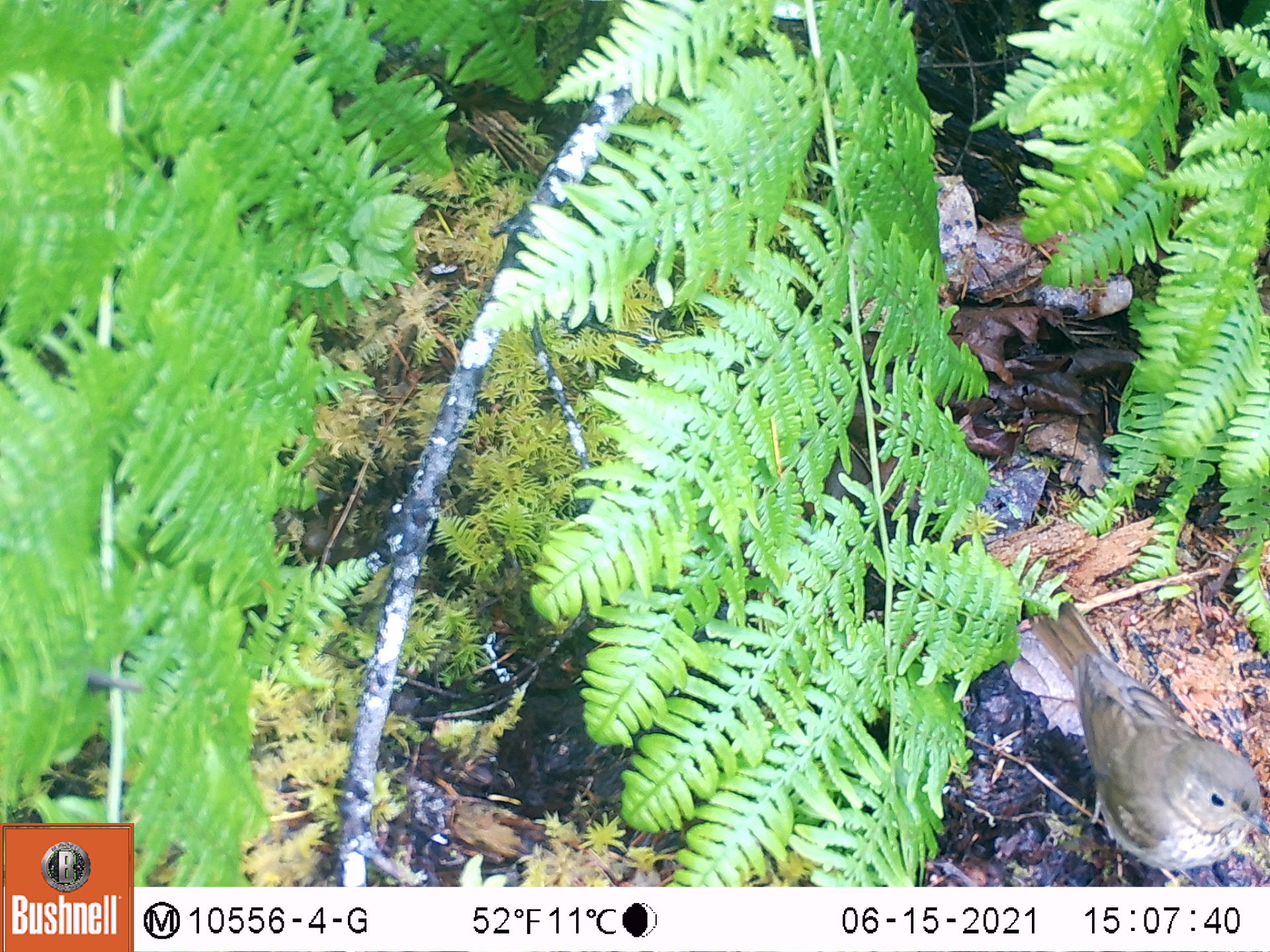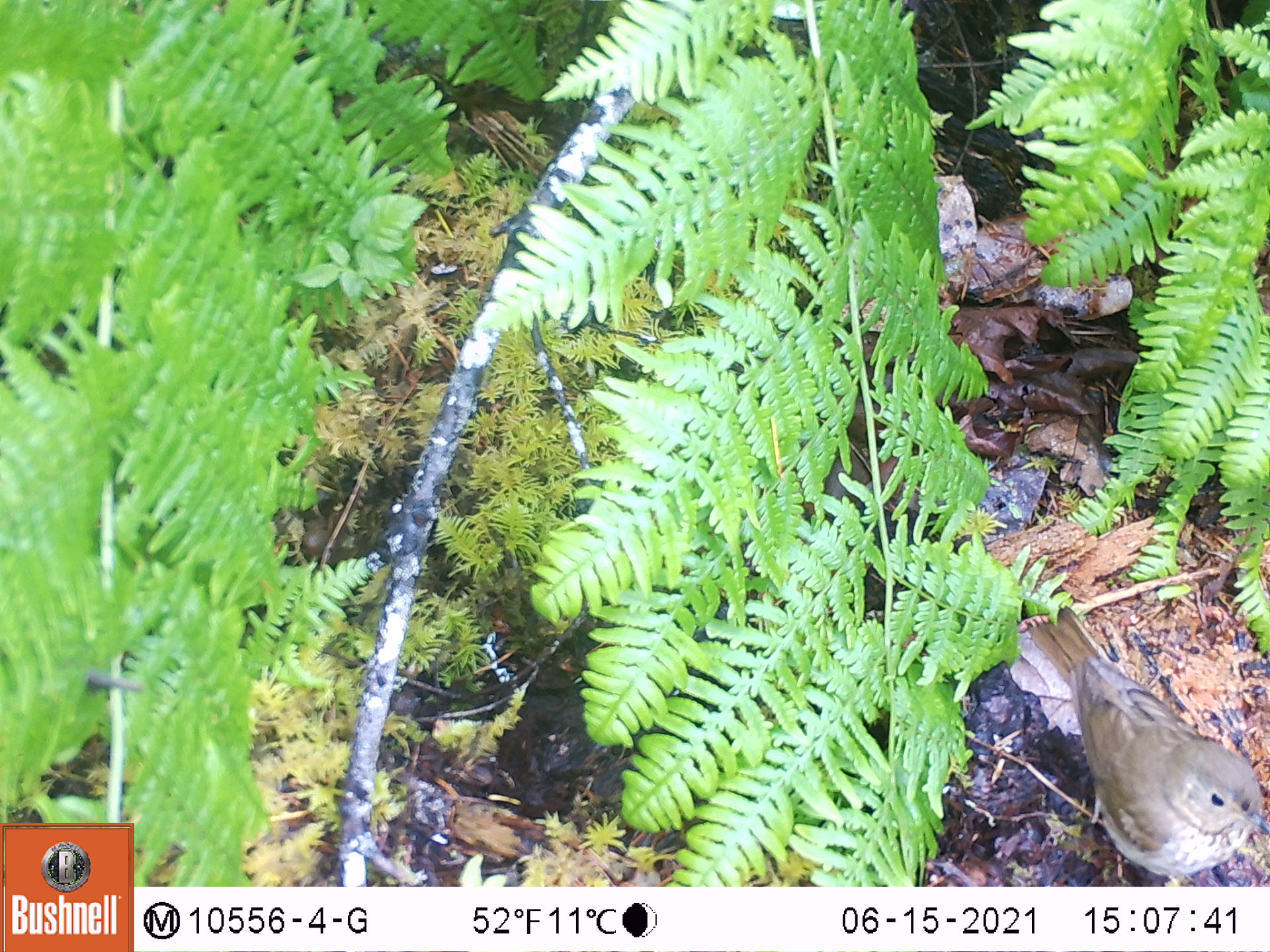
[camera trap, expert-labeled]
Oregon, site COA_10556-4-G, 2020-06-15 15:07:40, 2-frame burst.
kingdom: Animalia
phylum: Chordata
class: Aves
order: Passeriformes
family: Turdidae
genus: Catharus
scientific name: Catharus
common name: brown thrushes and nightingale-thrushes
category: catharus species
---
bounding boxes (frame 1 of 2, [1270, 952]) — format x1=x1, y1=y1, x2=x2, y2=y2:
catharus species: x1=1036, y1=605, x2=1265, y2=883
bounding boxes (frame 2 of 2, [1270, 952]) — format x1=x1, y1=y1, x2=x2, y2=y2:
catharus species: x1=1038, y1=608, x2=1265, y2=883